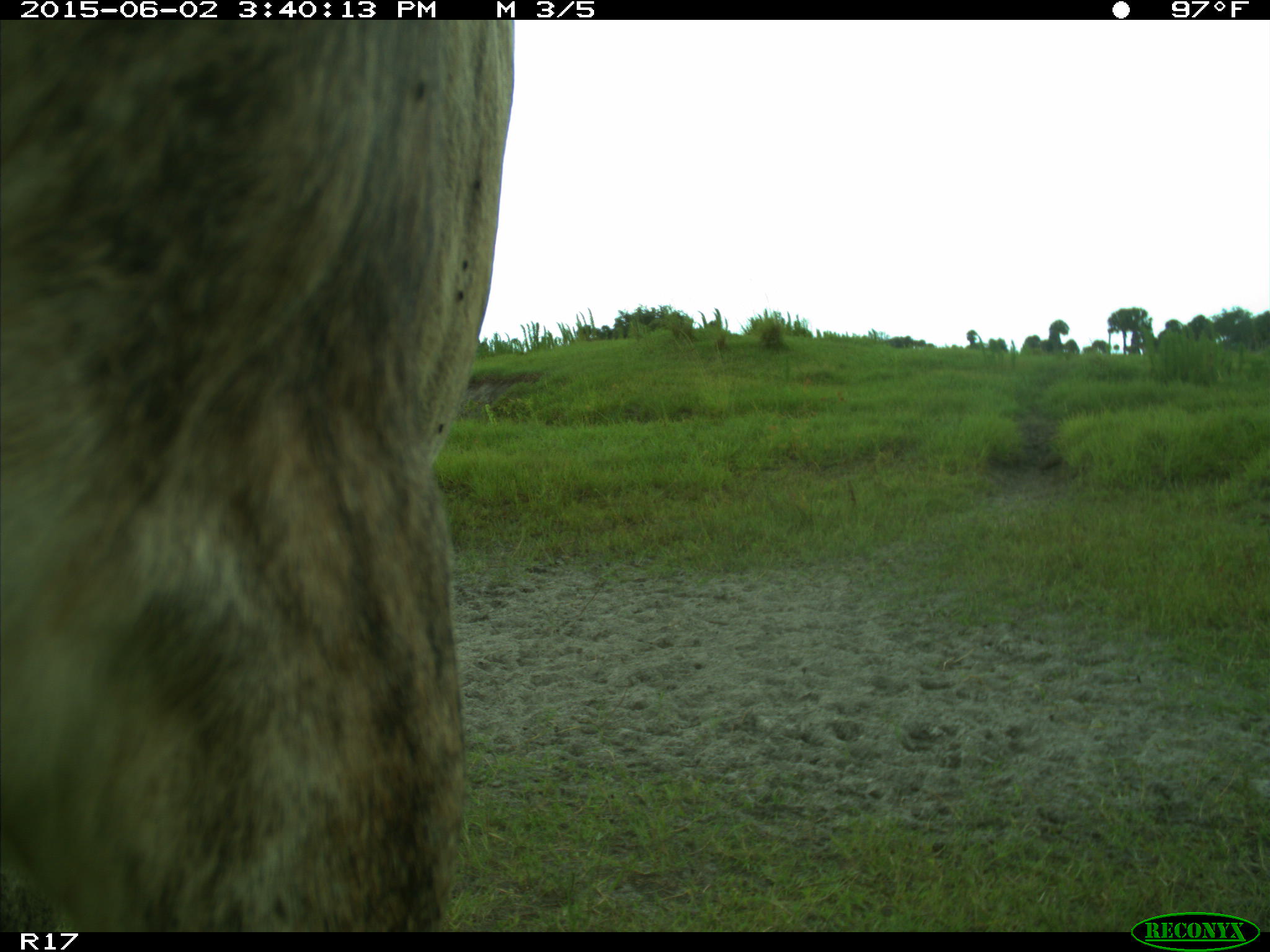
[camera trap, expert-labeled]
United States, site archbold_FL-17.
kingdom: Animalia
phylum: Chordata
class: Mammalia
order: Artiodactyla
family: Bovidae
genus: Bos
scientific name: Bos taurus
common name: domestic cow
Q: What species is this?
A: Bos taurus (domestic cow).